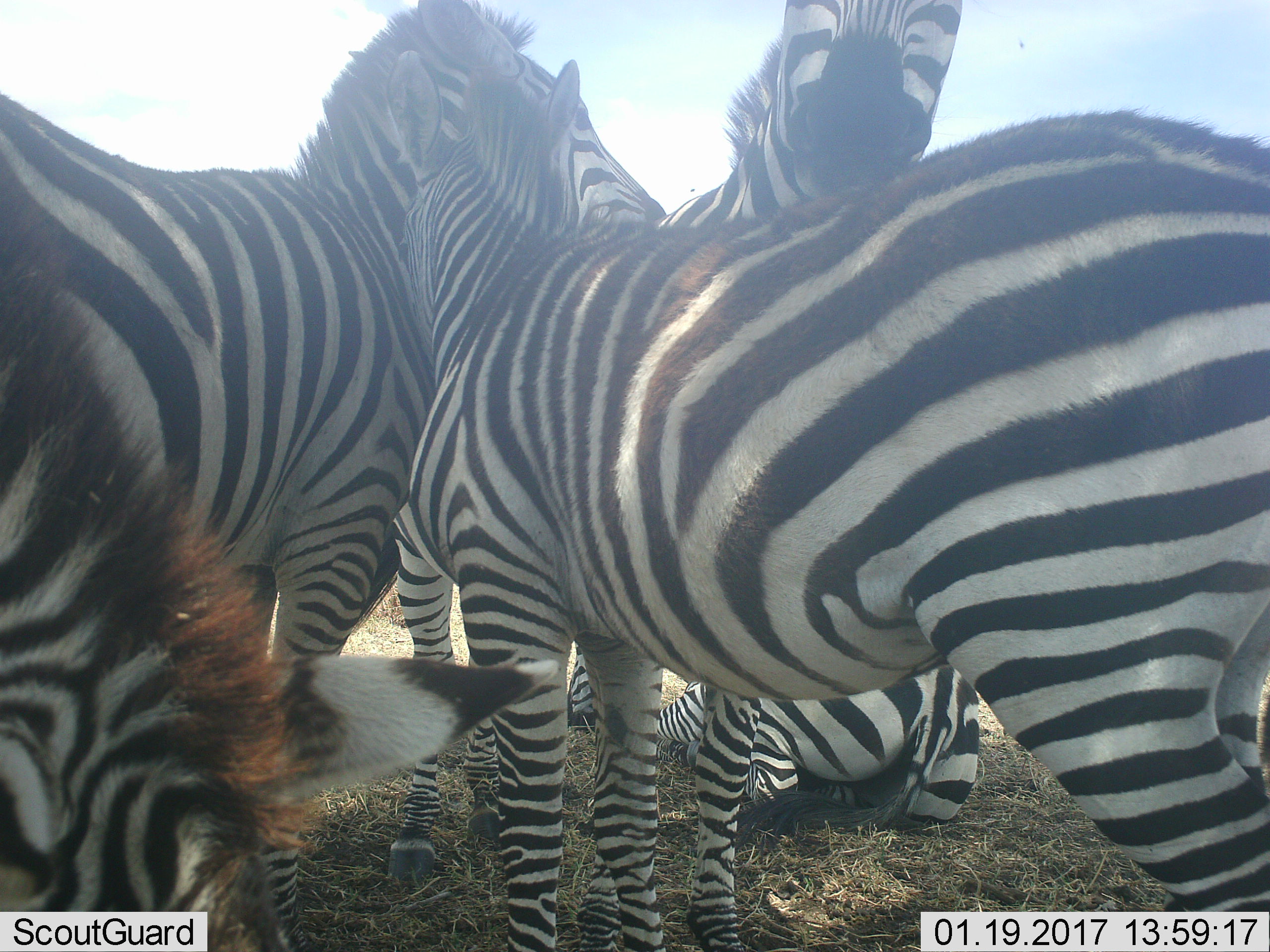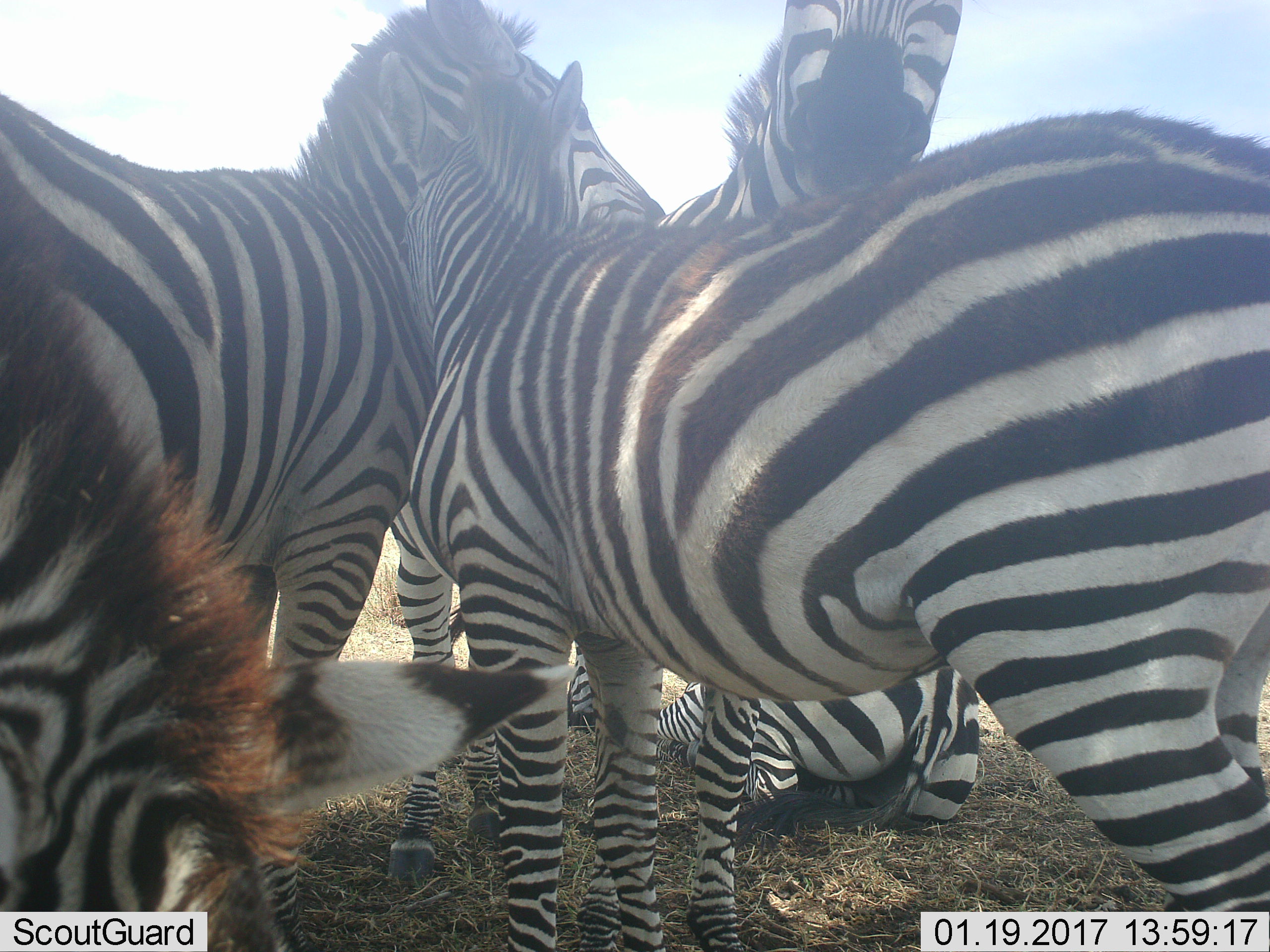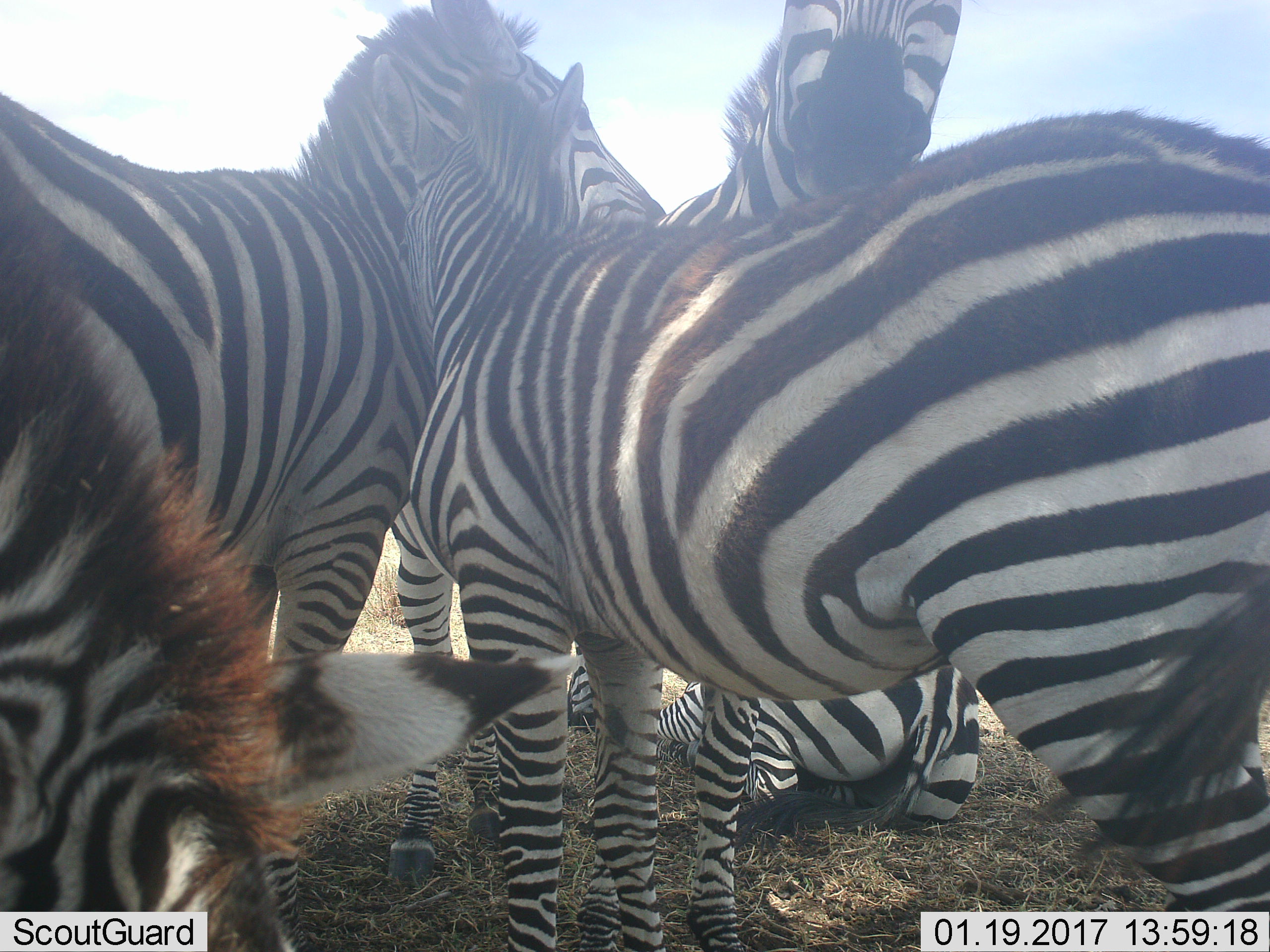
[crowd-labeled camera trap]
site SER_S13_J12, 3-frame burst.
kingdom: Animalia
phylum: Chordata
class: Mammalia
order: Perissodactyla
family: Equidae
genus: Equus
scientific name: Equus quagga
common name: plains zebra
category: zebraplains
Zebraplains (plains zebra) (Equus quagga), count 5. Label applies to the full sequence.